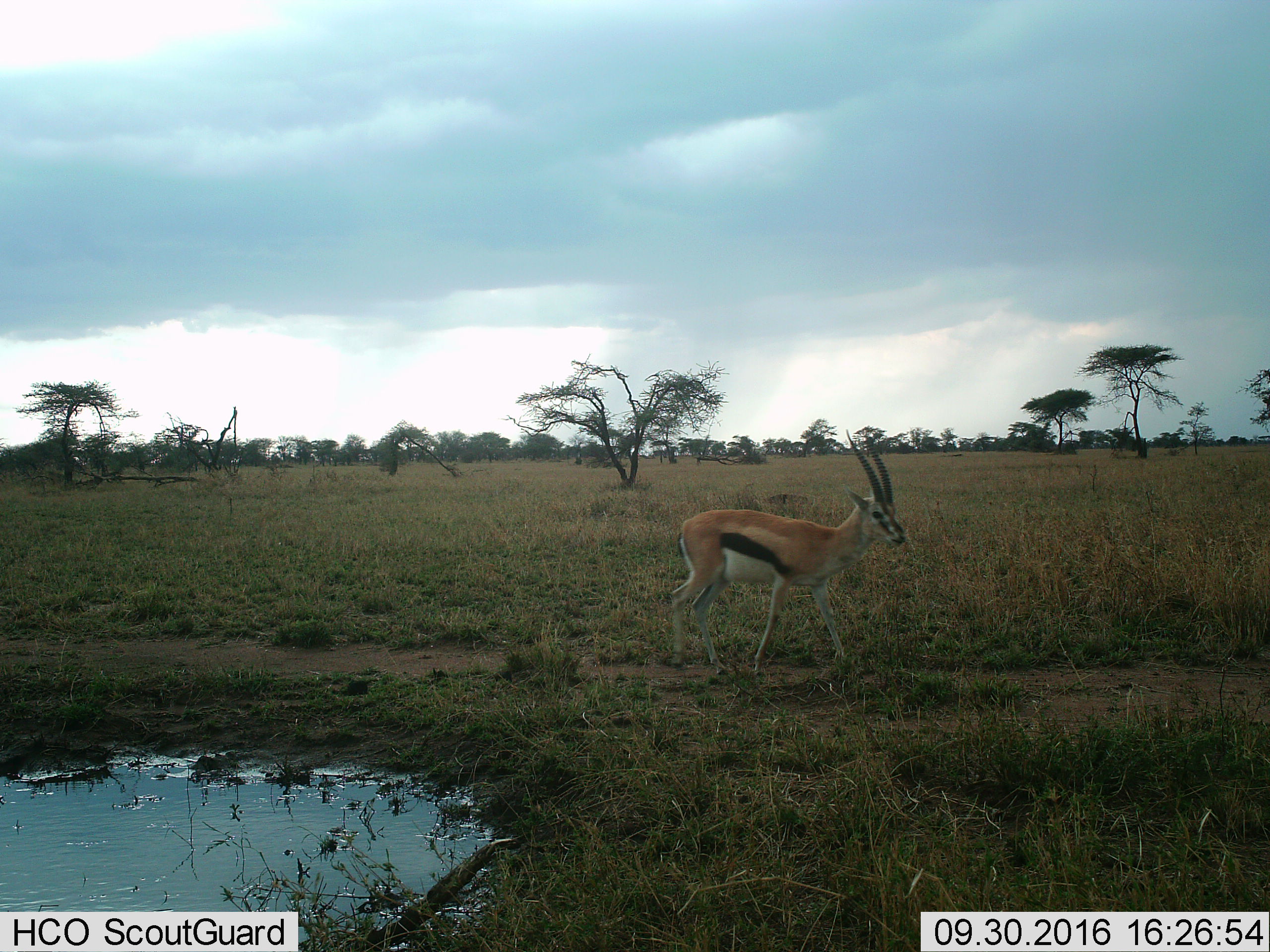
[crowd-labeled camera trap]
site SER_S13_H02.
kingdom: Animalia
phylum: Chordata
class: Mammalia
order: Artiodactyla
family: Bovidae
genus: Eudorcas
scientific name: Eudorcas thomsonii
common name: thomson's gazelle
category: gazellethomsons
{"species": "gazellethomsons (thomson's gazelle) (Eudorcas thomsonii)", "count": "1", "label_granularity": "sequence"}